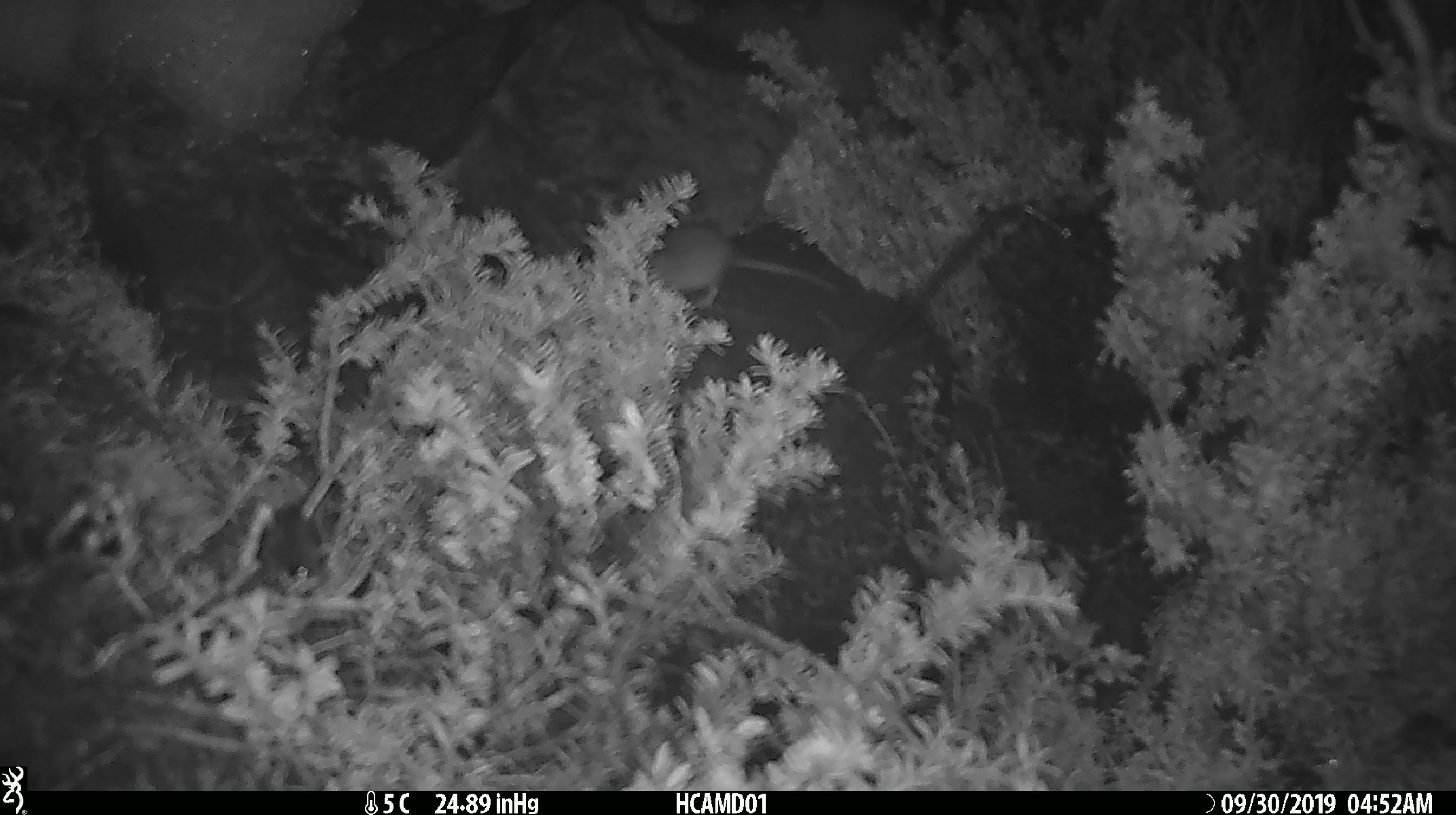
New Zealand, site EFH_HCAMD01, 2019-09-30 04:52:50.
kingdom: Animalia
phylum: Chordata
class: Mammalia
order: Rodentia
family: Muridae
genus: Mus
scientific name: Mus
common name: mouse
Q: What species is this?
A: Mouse (Mus).